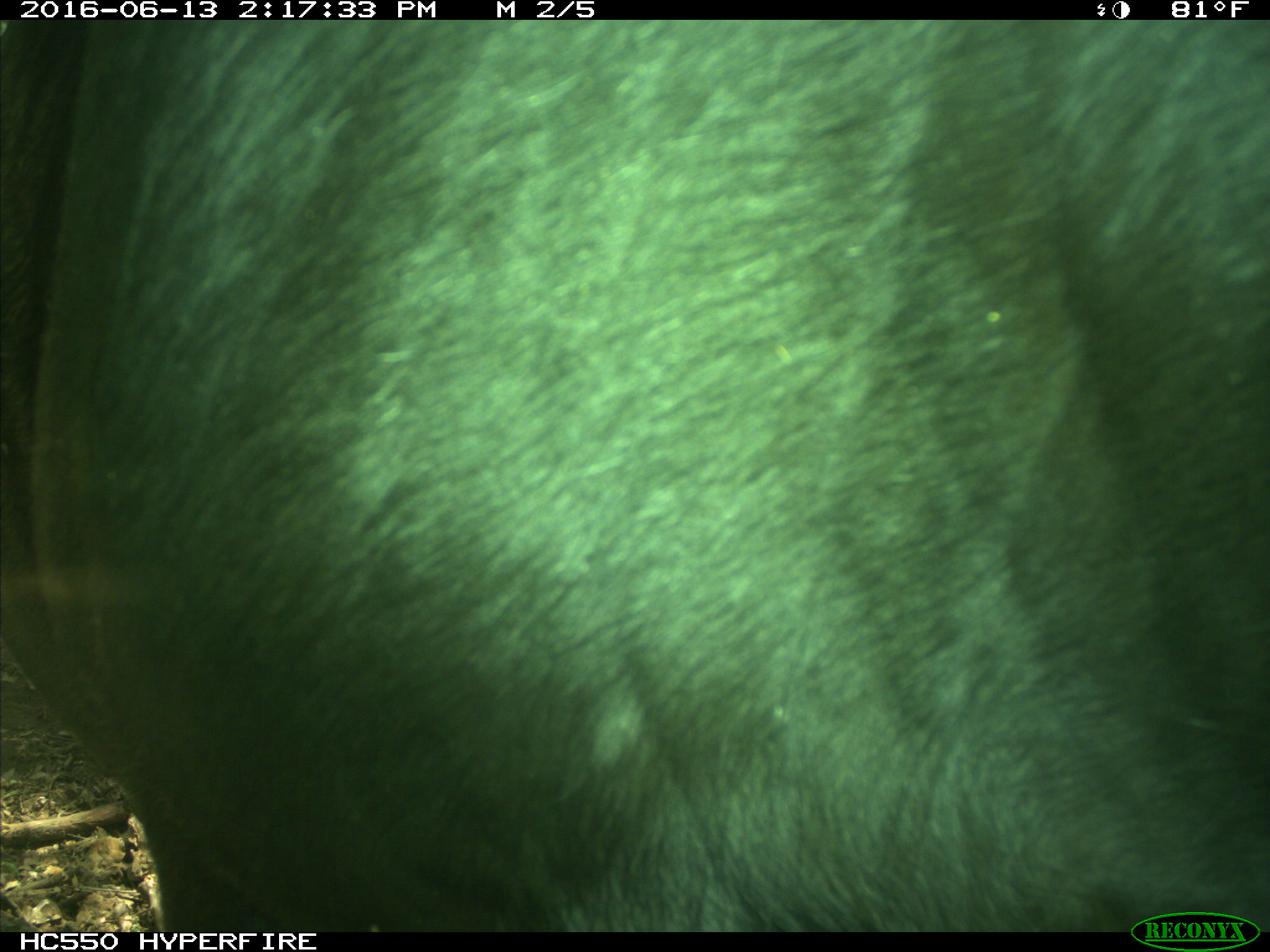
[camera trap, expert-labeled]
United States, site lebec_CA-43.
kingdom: Animalia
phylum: Chordata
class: Mammalia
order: Artiodactyla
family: Bovidae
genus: Bos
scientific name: Bos taurus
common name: domestic cow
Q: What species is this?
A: Bos taurus (domestic cow).